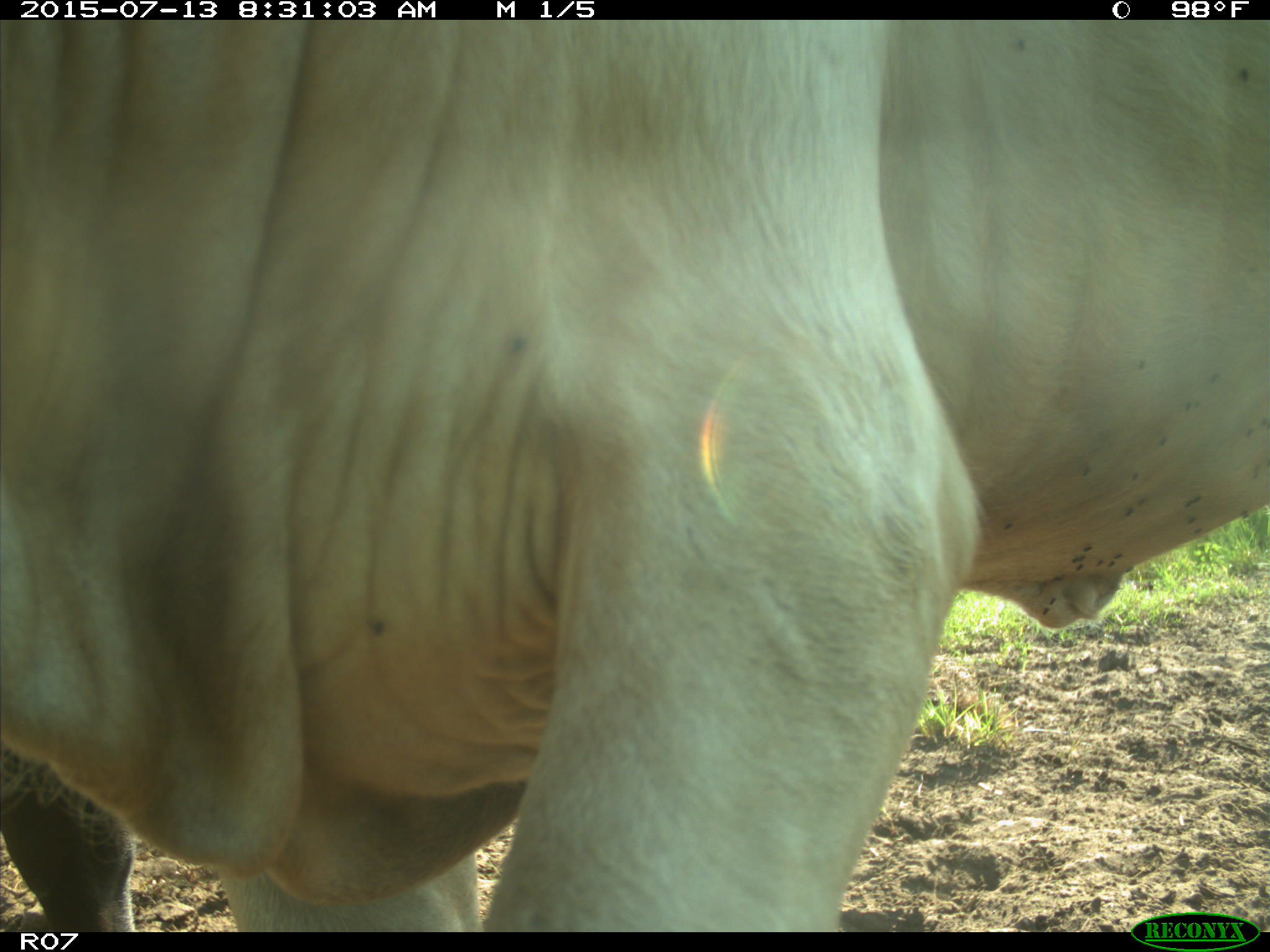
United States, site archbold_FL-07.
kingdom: Animalia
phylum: Chordata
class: Mammalia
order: Artiodactyla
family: Bovidae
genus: Bos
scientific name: Bos taurus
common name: domestic cow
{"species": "Bos taurus (domestic cow)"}